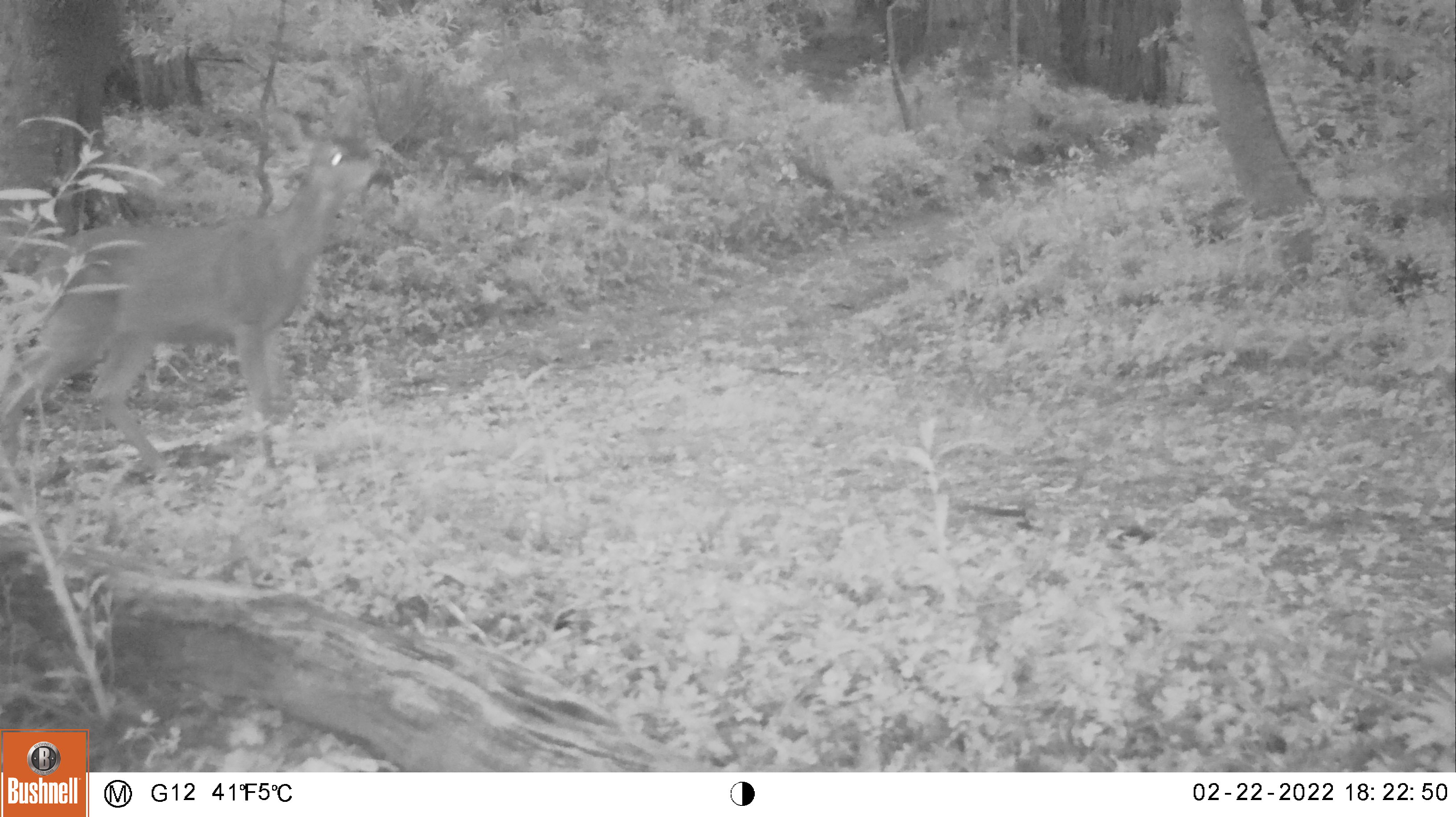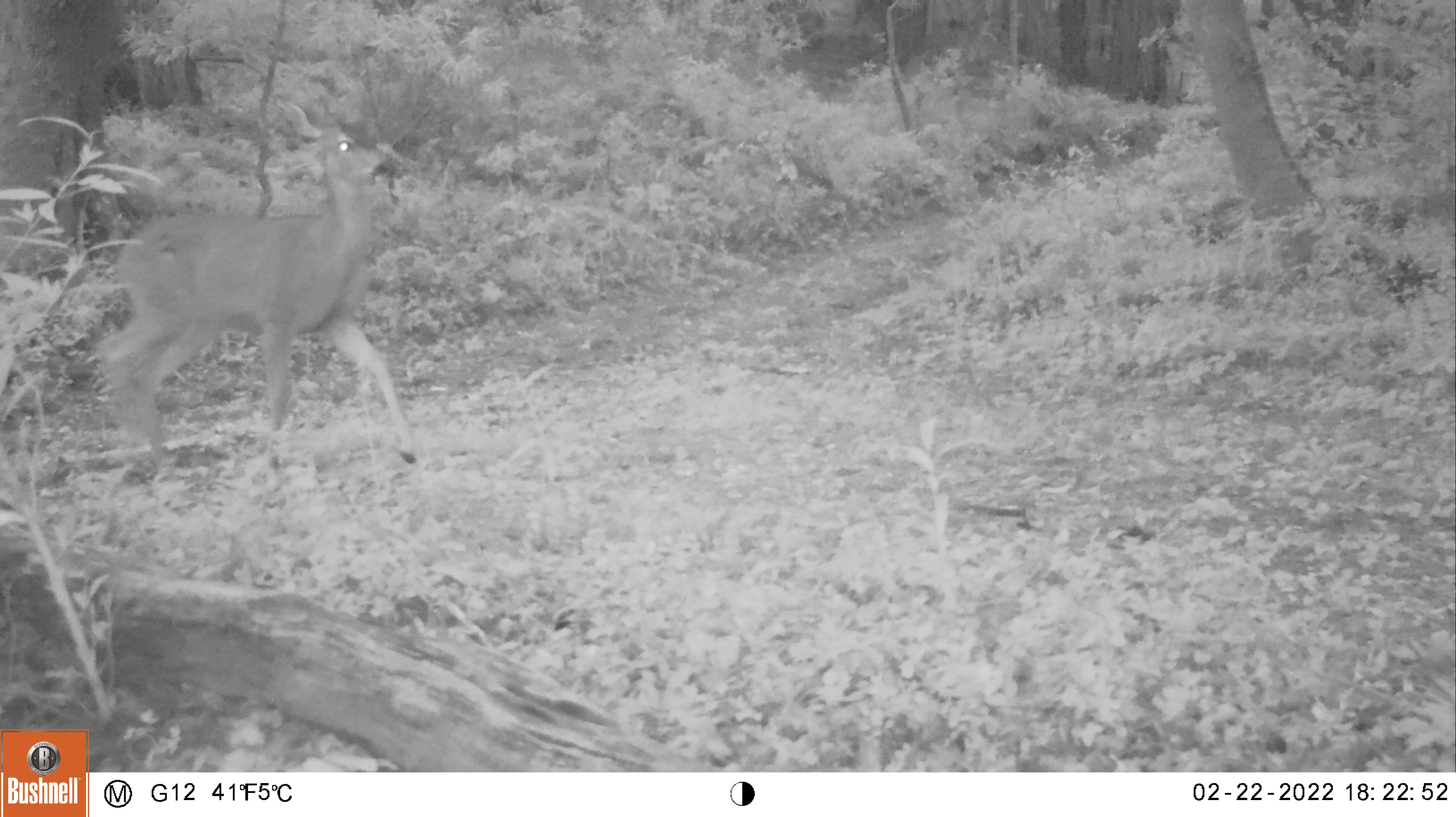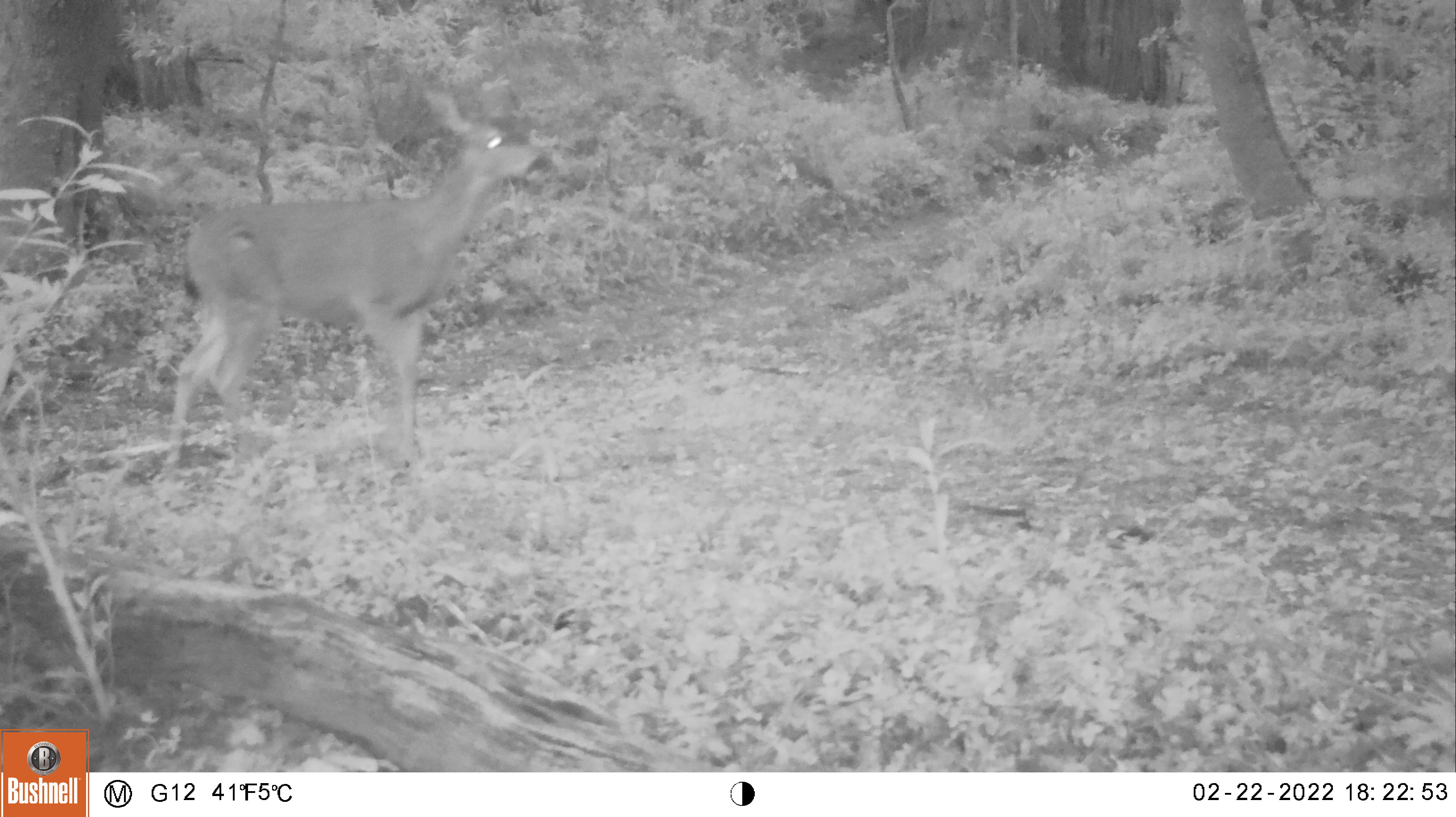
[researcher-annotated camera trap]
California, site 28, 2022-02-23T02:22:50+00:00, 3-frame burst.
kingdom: Animalia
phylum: Chordata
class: Mammalia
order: Artiodactyla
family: Cervidae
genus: Odocoileus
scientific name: Odocoileus hemionus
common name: mule deer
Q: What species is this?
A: Mule deer (Odocoileus hemionus).